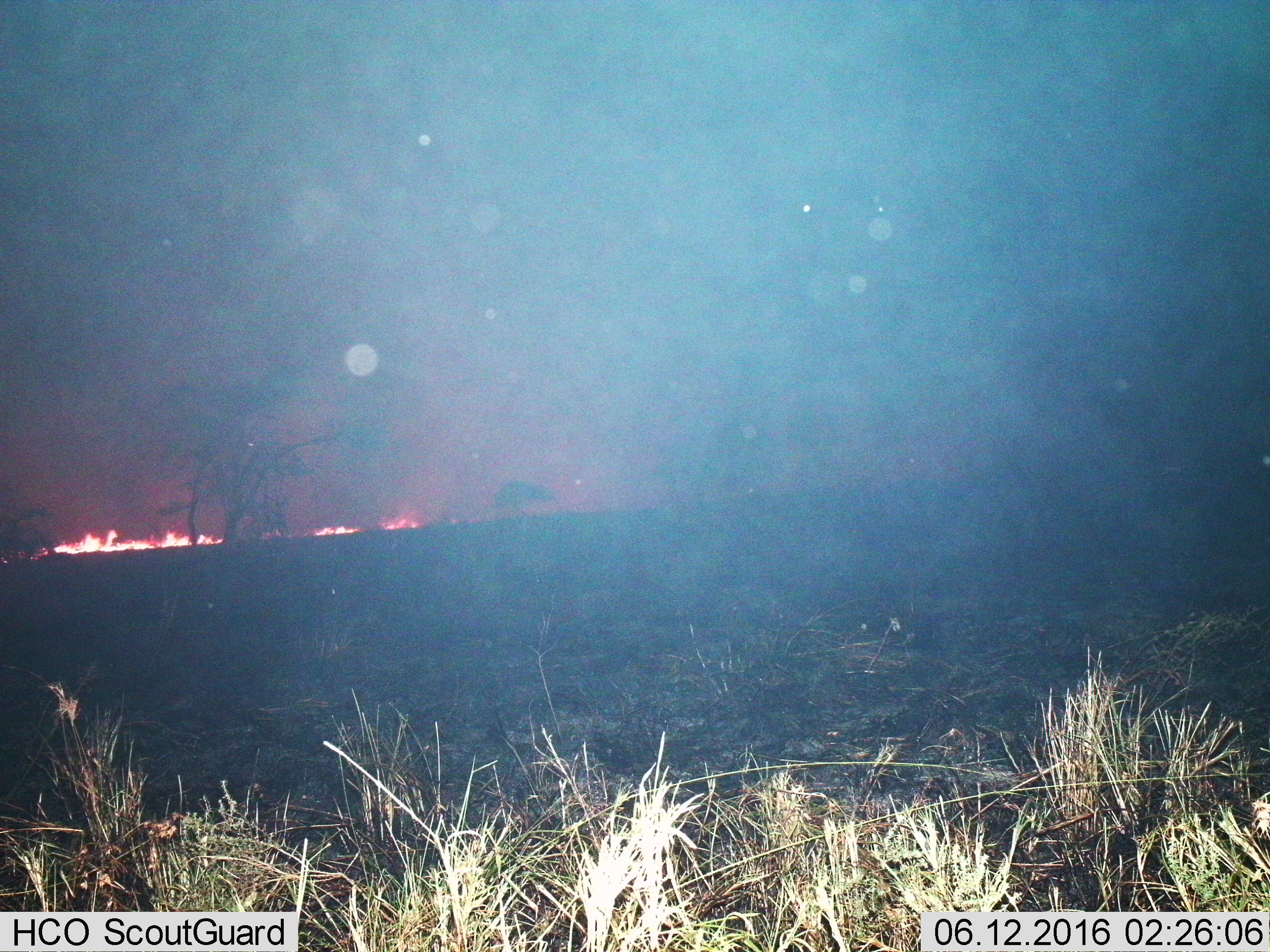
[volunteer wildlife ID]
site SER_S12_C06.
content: unidentified animal